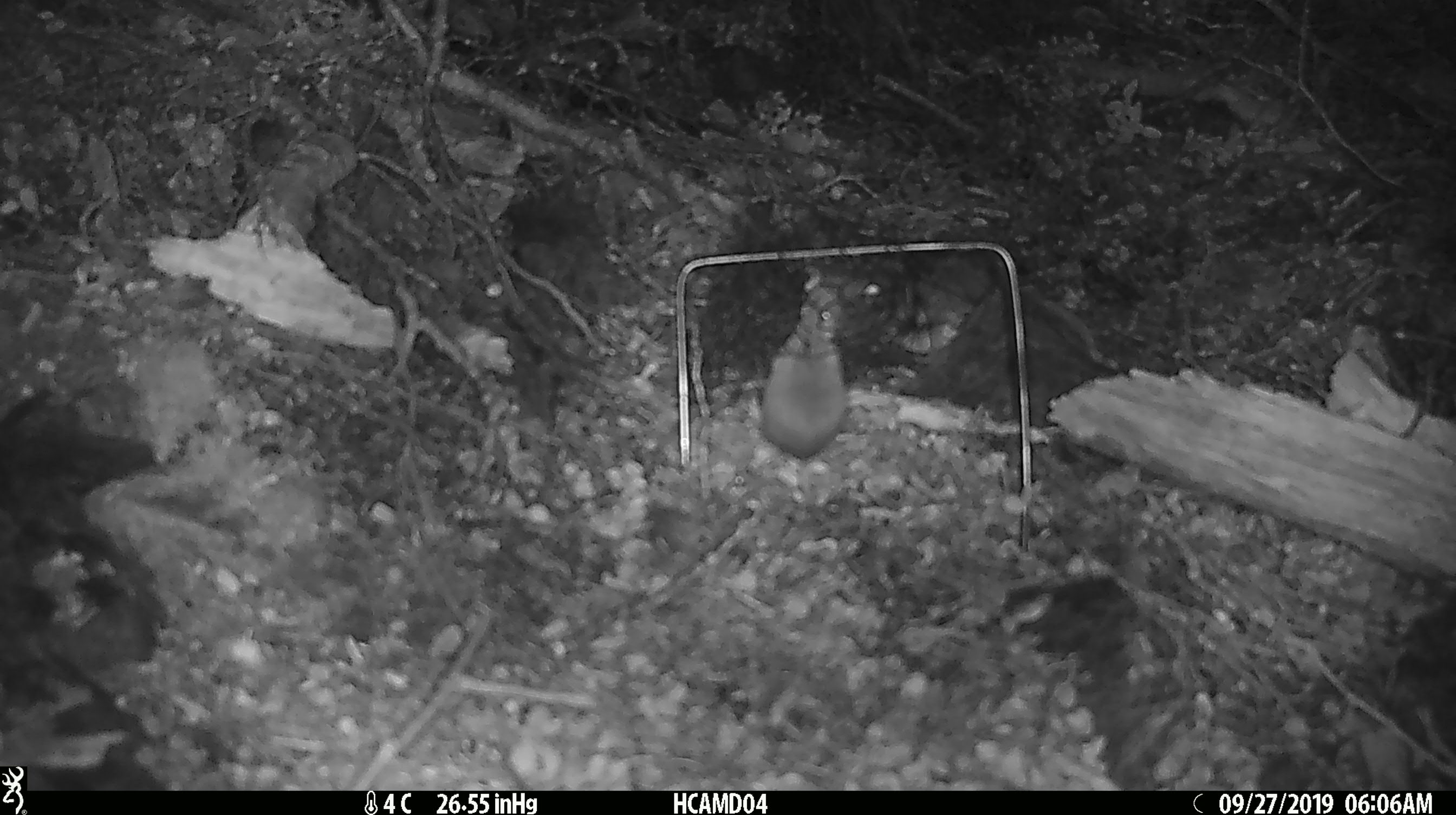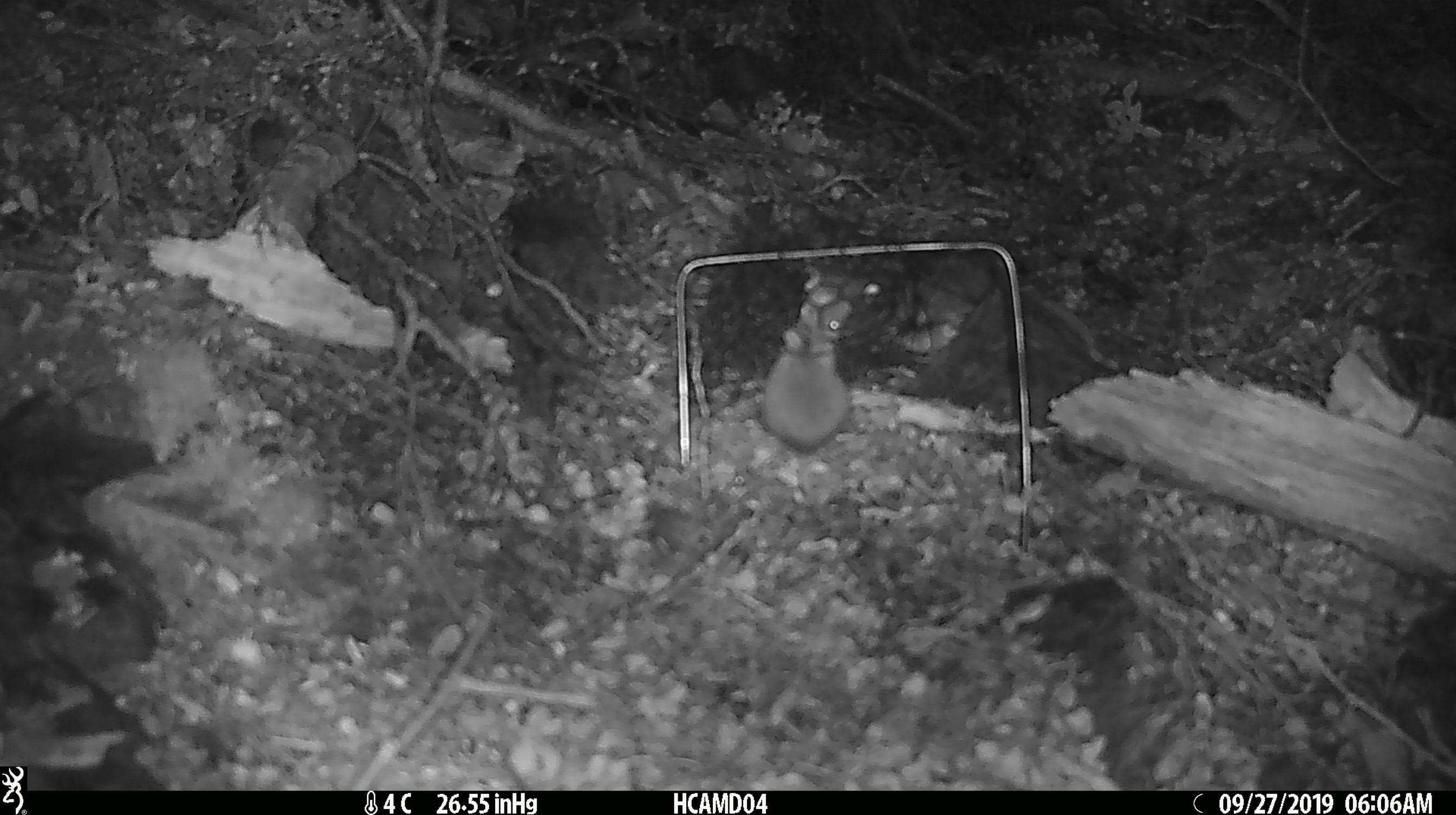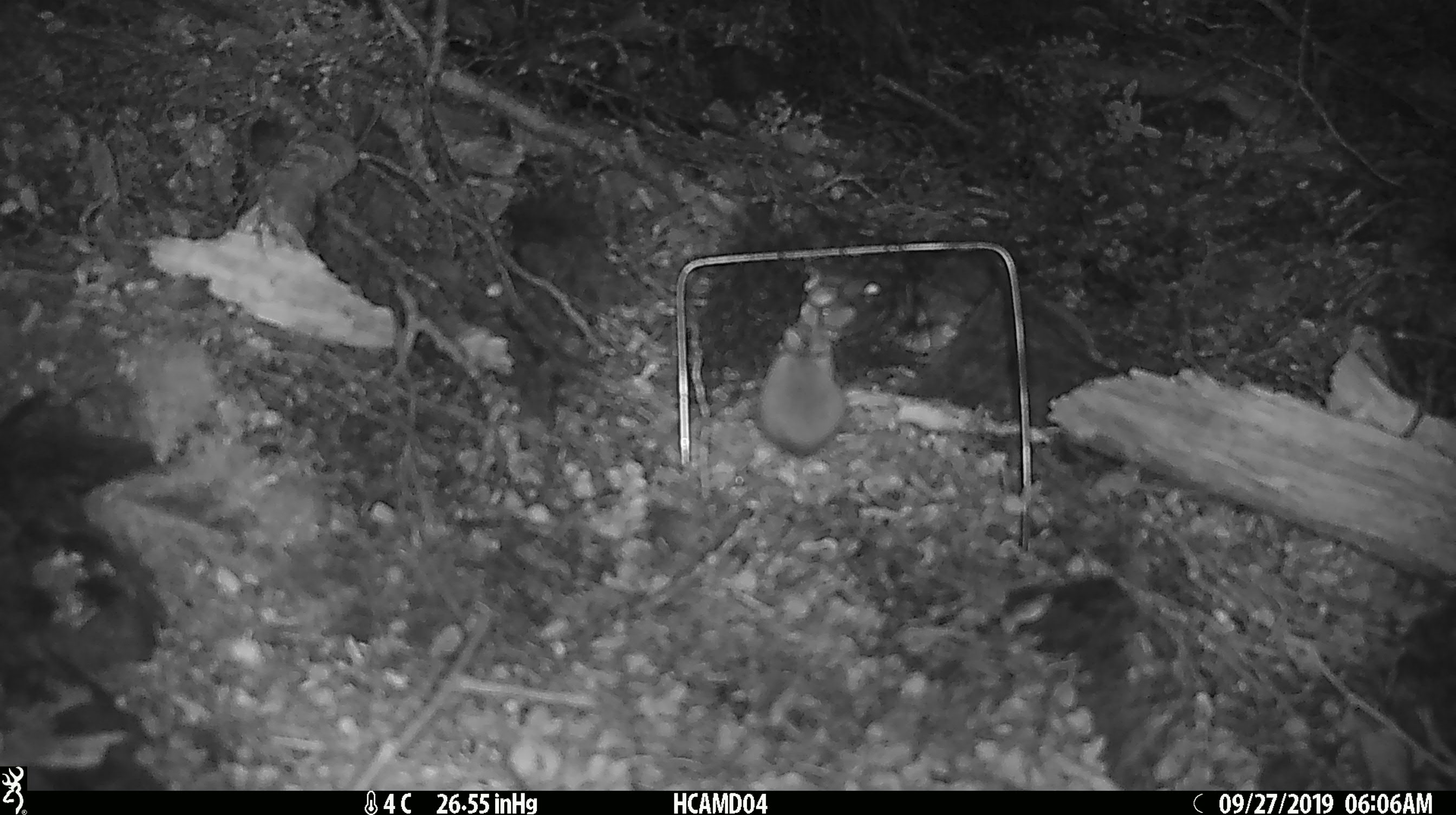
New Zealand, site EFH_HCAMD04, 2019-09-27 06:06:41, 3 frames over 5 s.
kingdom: Animalia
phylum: Chordata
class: Mammalia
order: Rodentia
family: Muridae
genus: Mus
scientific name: Mus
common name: mouse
Mouse (Mus).